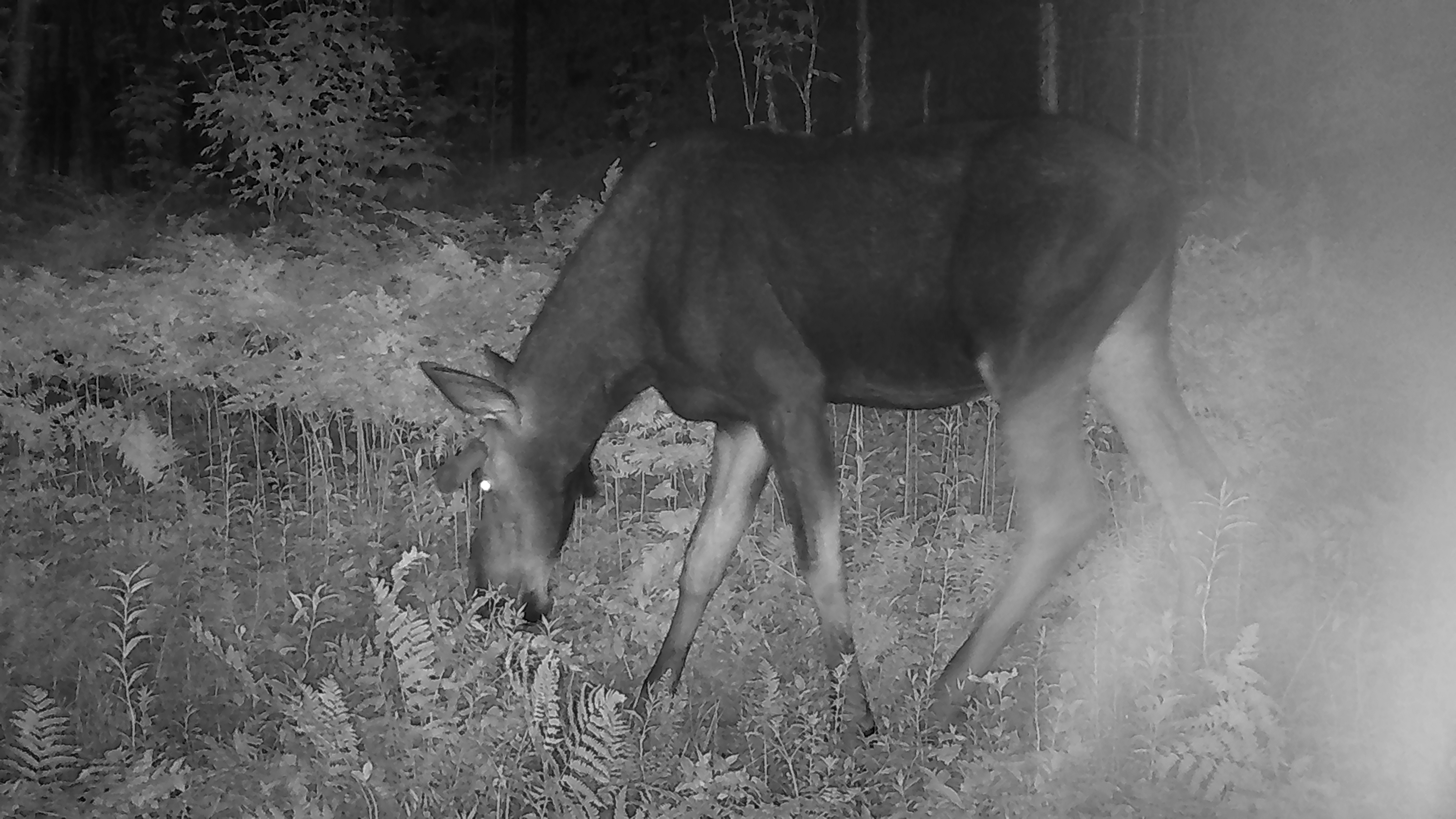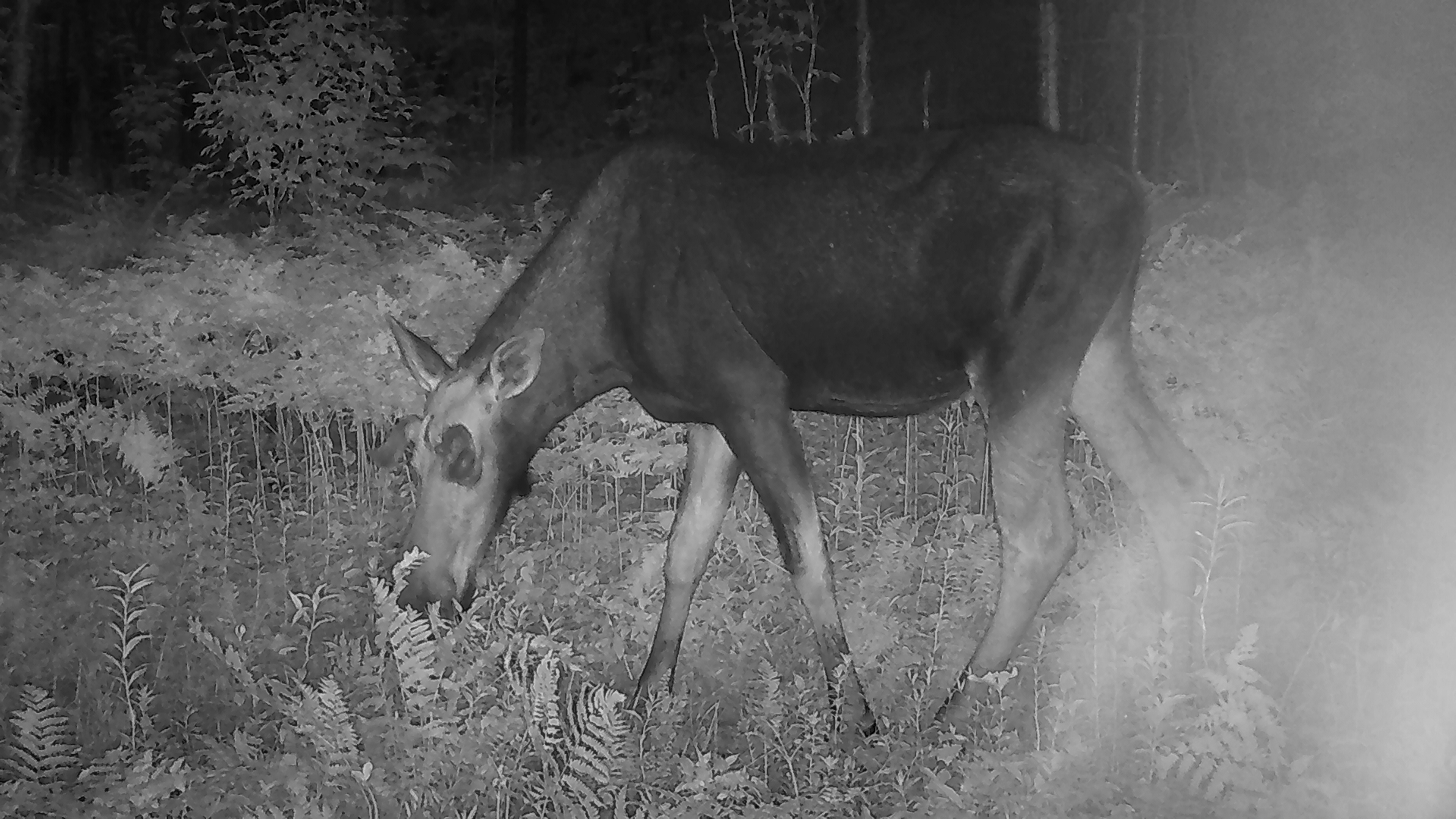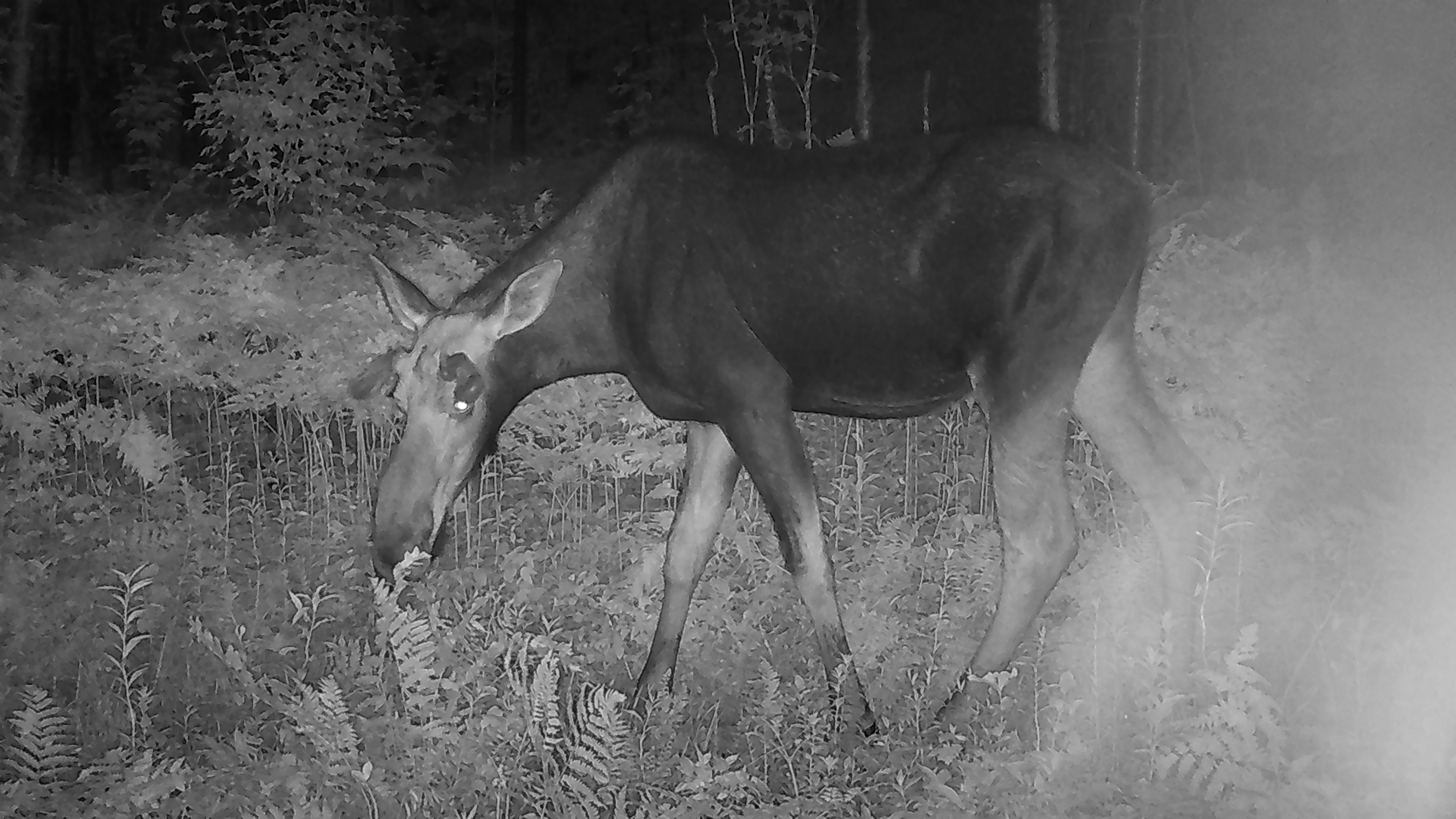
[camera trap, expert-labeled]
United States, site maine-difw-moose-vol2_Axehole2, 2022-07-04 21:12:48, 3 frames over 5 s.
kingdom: Animalia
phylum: Chordata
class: Mammalia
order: Artiodactyla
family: Cervidae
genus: Alces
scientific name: Alces alces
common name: moose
Moose (Alces alces).